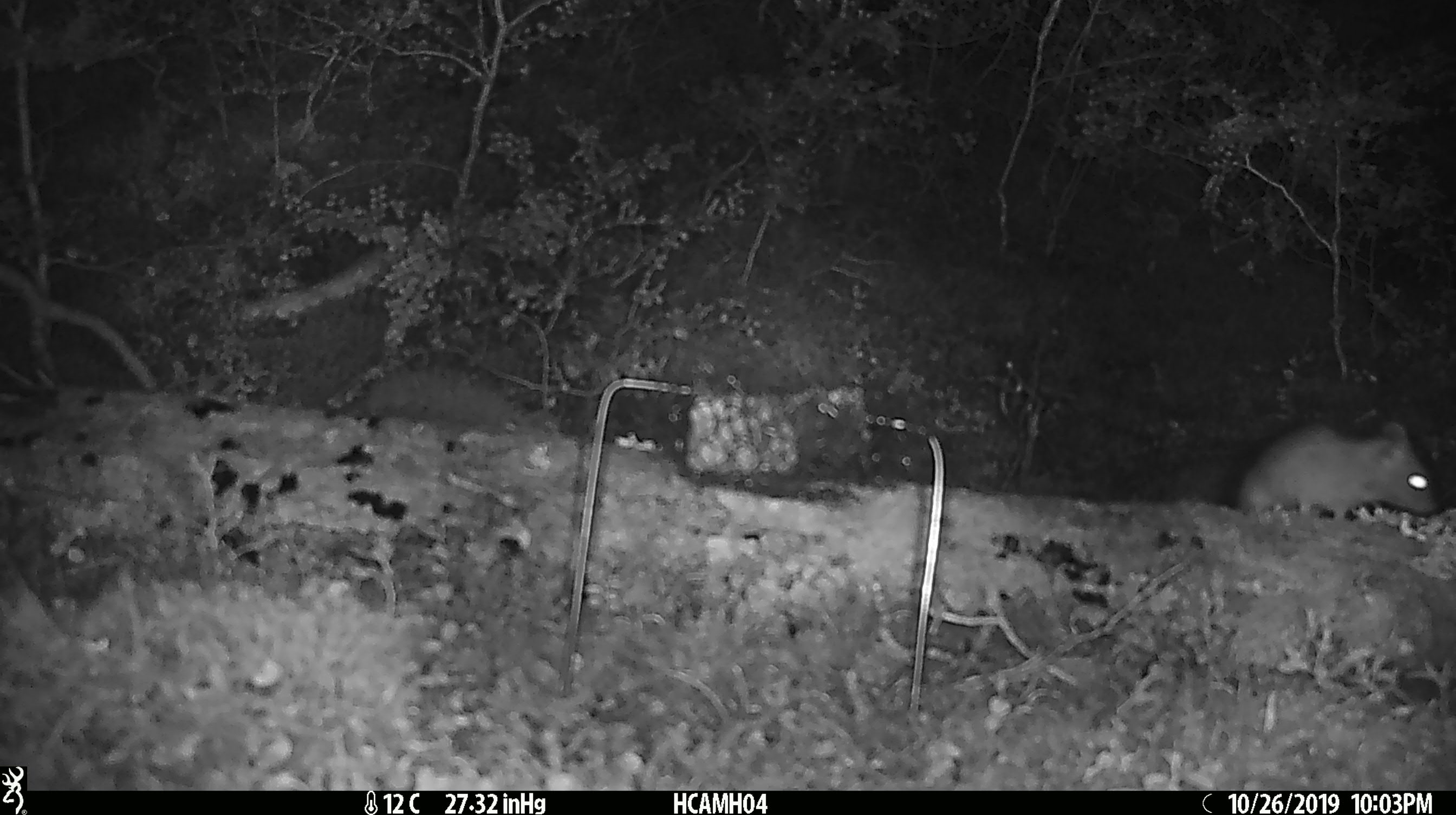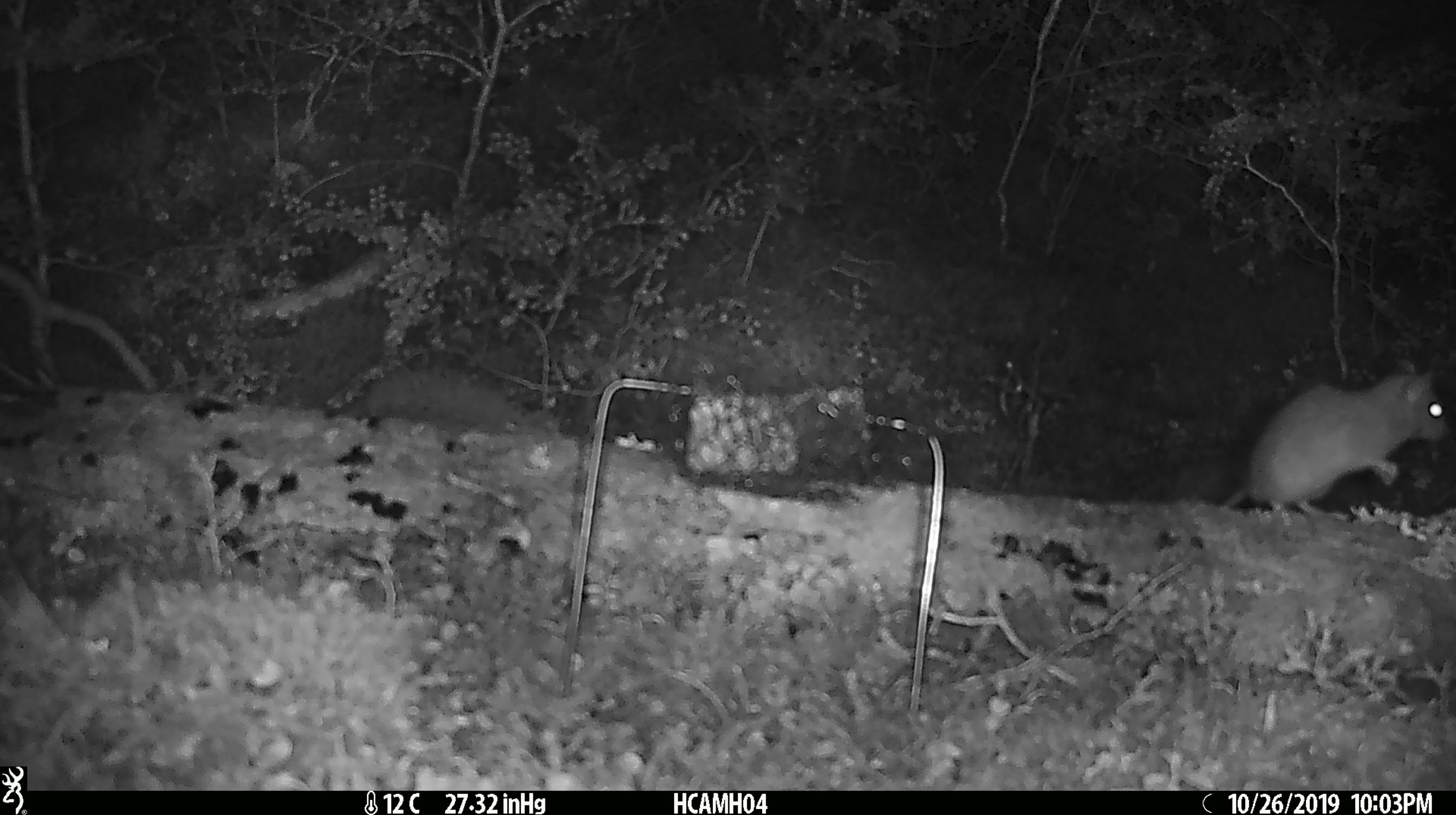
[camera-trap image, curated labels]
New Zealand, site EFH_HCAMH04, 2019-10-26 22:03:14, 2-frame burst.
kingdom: Animalia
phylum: Chordata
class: Mammalia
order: Rodentia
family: Muridae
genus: Rattus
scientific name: Rattus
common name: rat